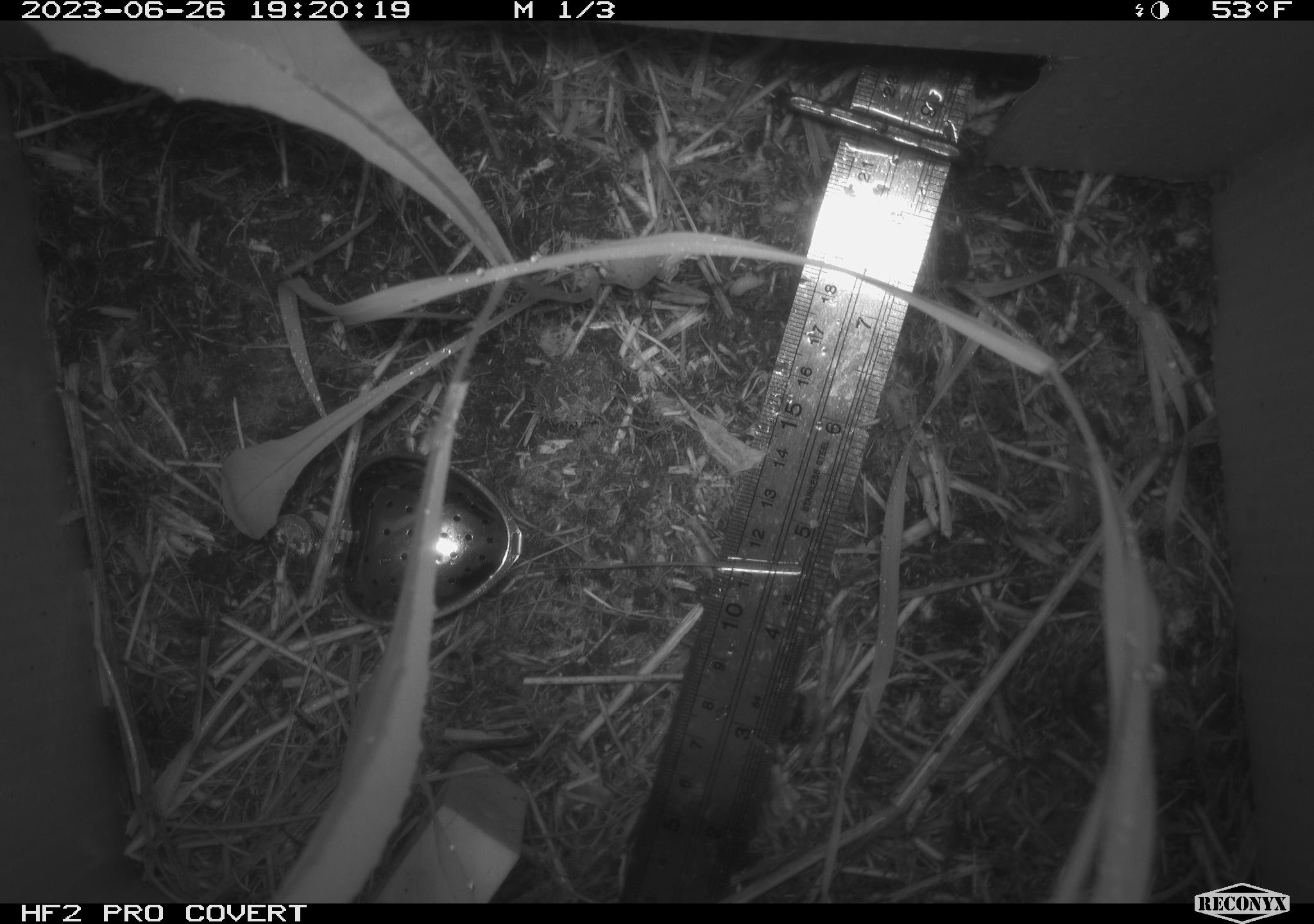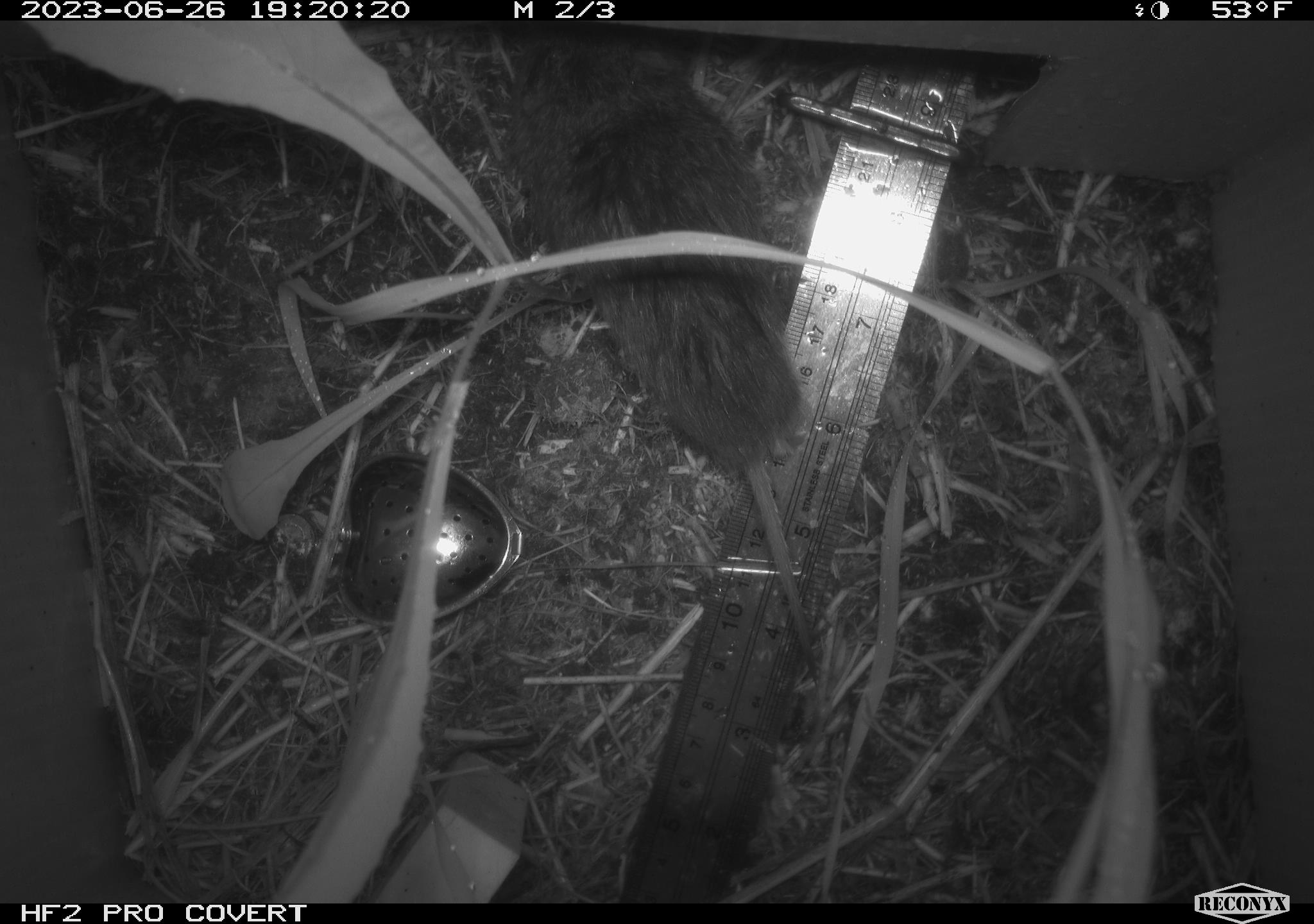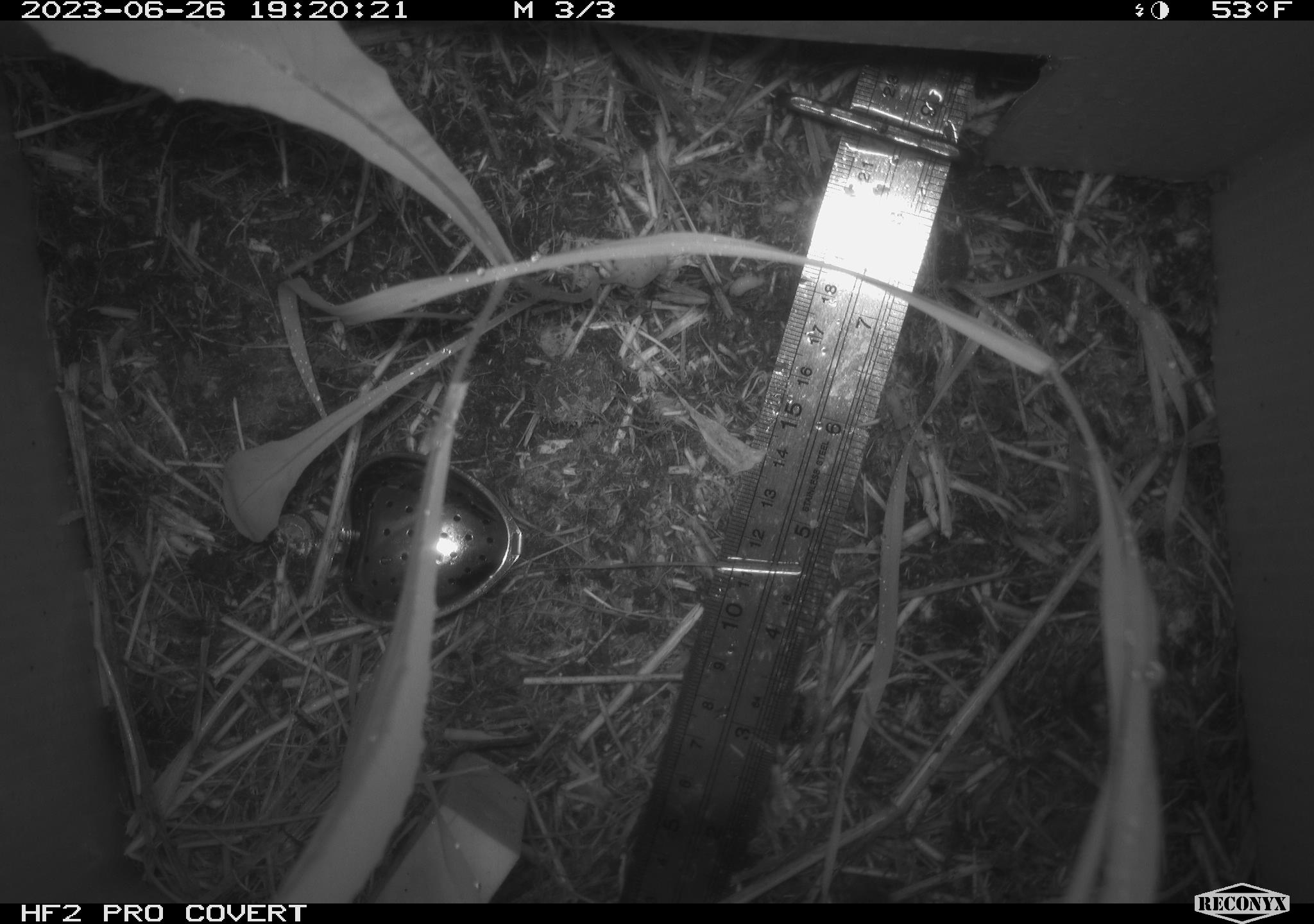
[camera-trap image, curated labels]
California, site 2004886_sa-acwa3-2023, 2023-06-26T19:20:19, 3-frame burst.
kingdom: Animalia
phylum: Chordata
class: Mammalia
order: Rodentia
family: Cricetidae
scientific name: Arvicolinae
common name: voles, lemmings, and muskrats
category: arvicolinae subfamily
Arvicolinae subfamily (voles, lemmings, and muskrats) (Arvicolinae).